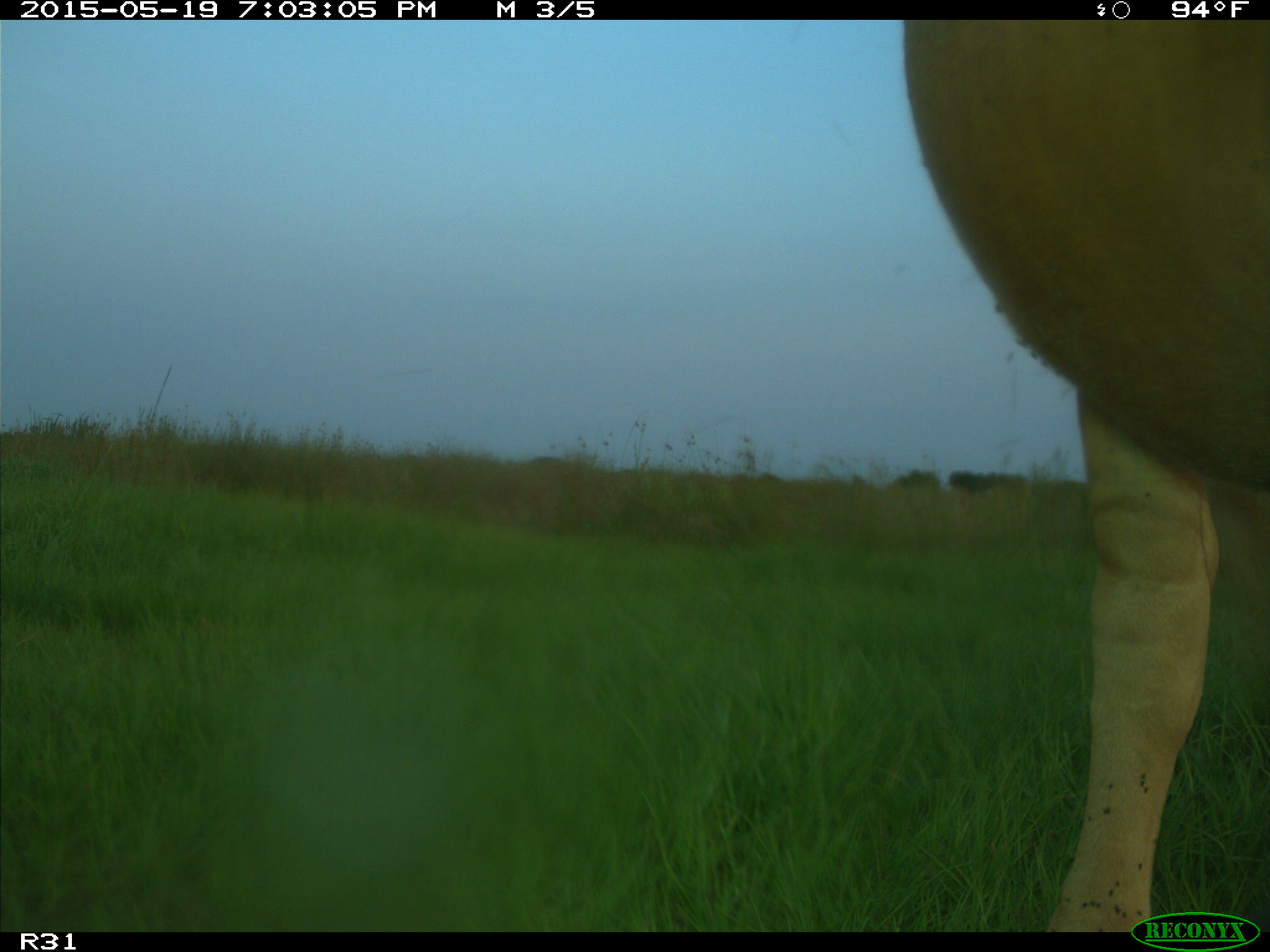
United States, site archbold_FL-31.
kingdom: Animalia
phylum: Chordata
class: Mammalia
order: Artiodactyla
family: Bovidae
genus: Bos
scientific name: Bos taurus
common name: domestic cow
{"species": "Bos taurus (domestic cow)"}